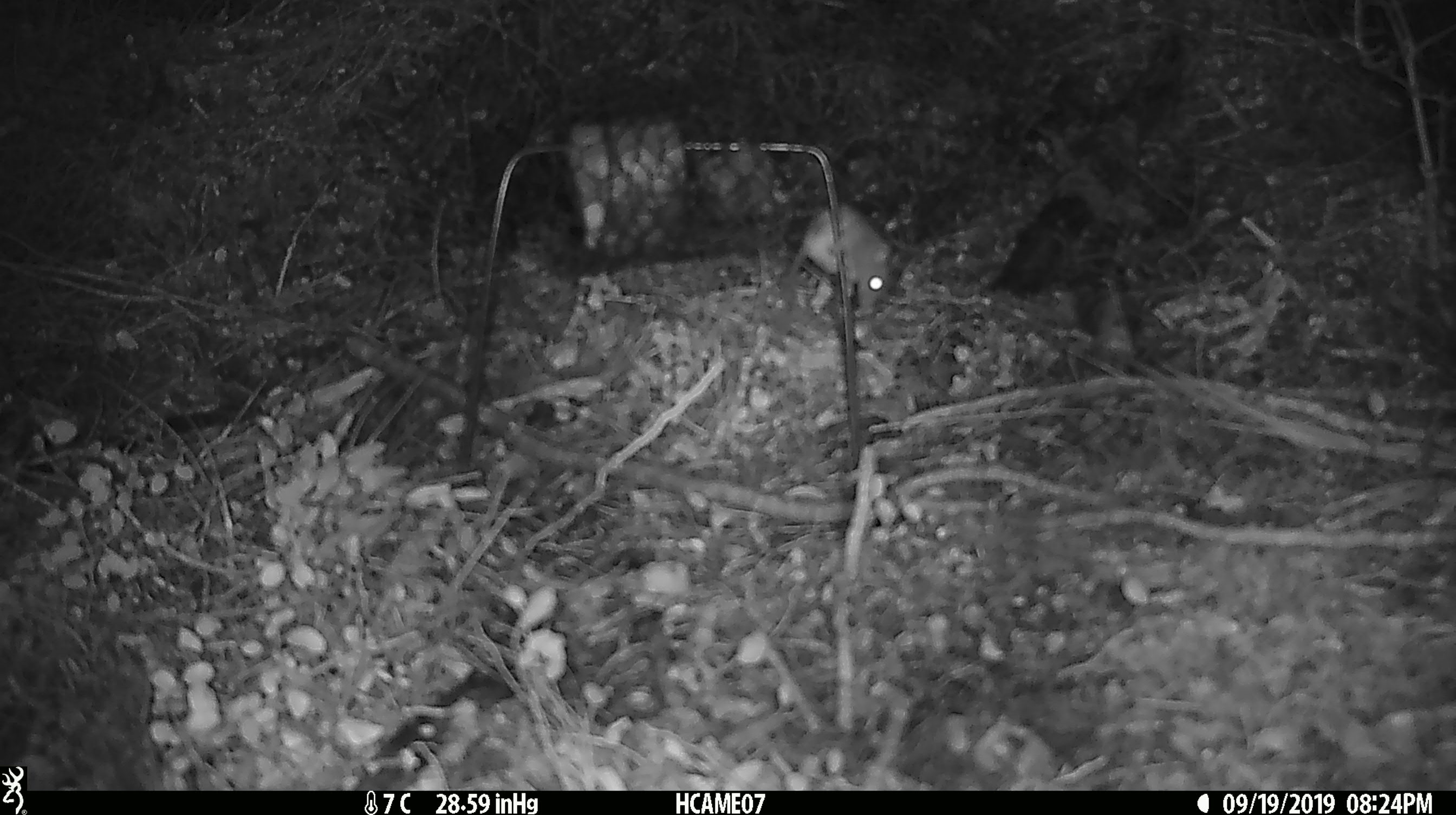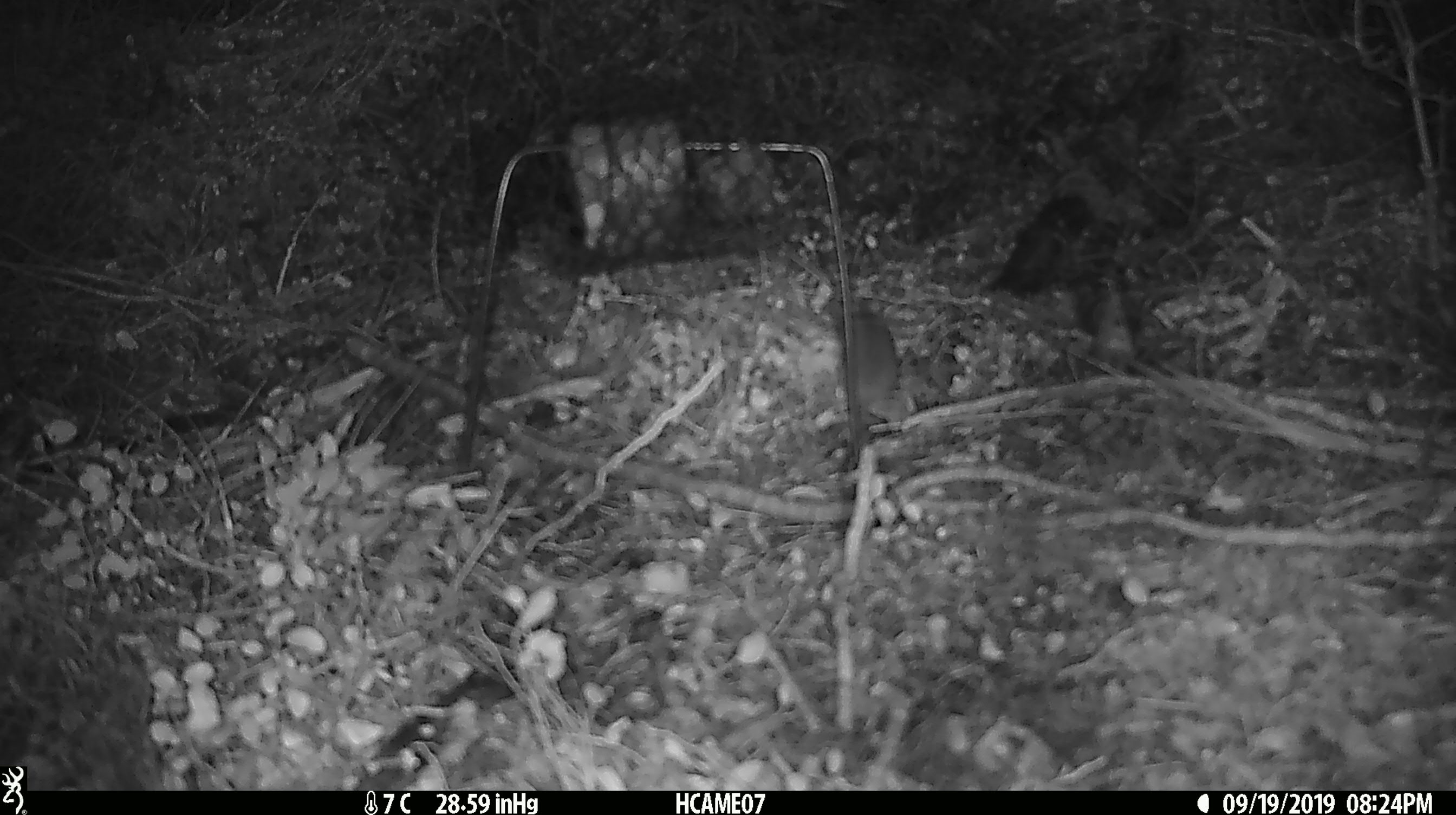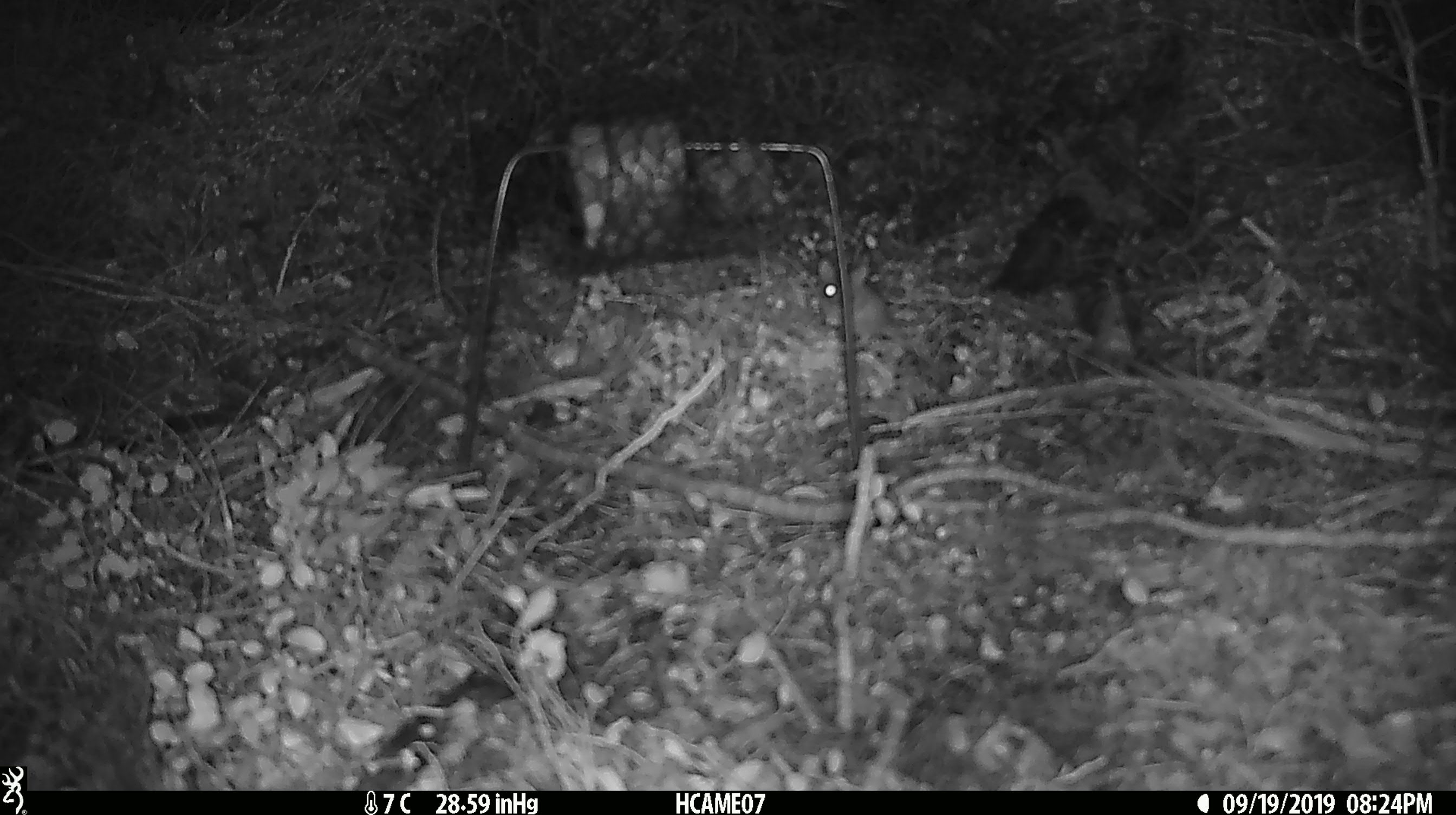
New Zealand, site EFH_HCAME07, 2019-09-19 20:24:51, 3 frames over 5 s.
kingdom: Animalia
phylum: Chordata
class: Mammalia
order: Rodentia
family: Muridae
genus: Mus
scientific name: Mus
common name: mouse